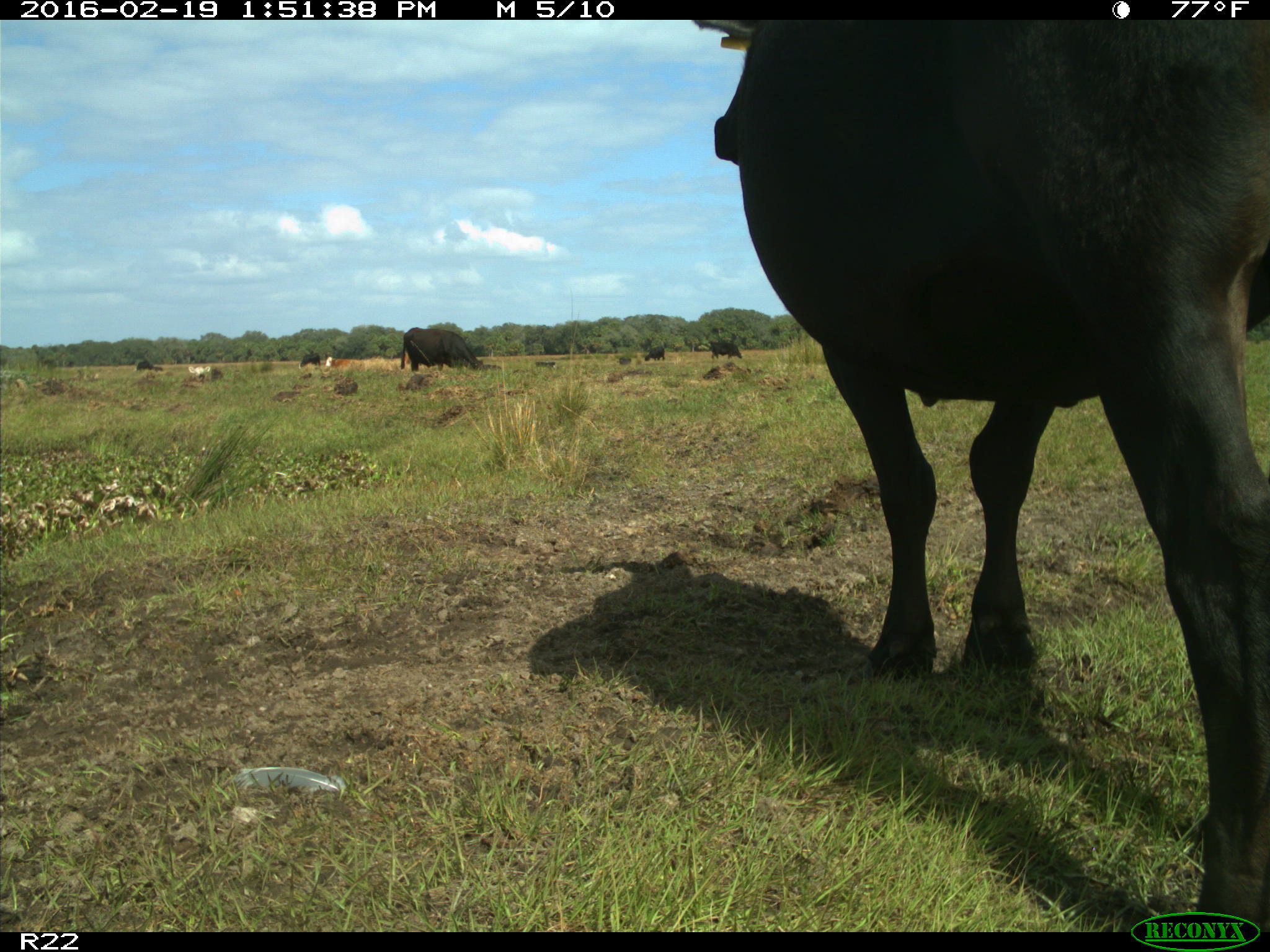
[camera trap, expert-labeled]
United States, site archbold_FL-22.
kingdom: Animalia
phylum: Chordata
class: Mammalia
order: Artiodactyla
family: Bovidae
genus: Bos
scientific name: Bos taurus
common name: domestic cow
Bos taurus (domestic cow).